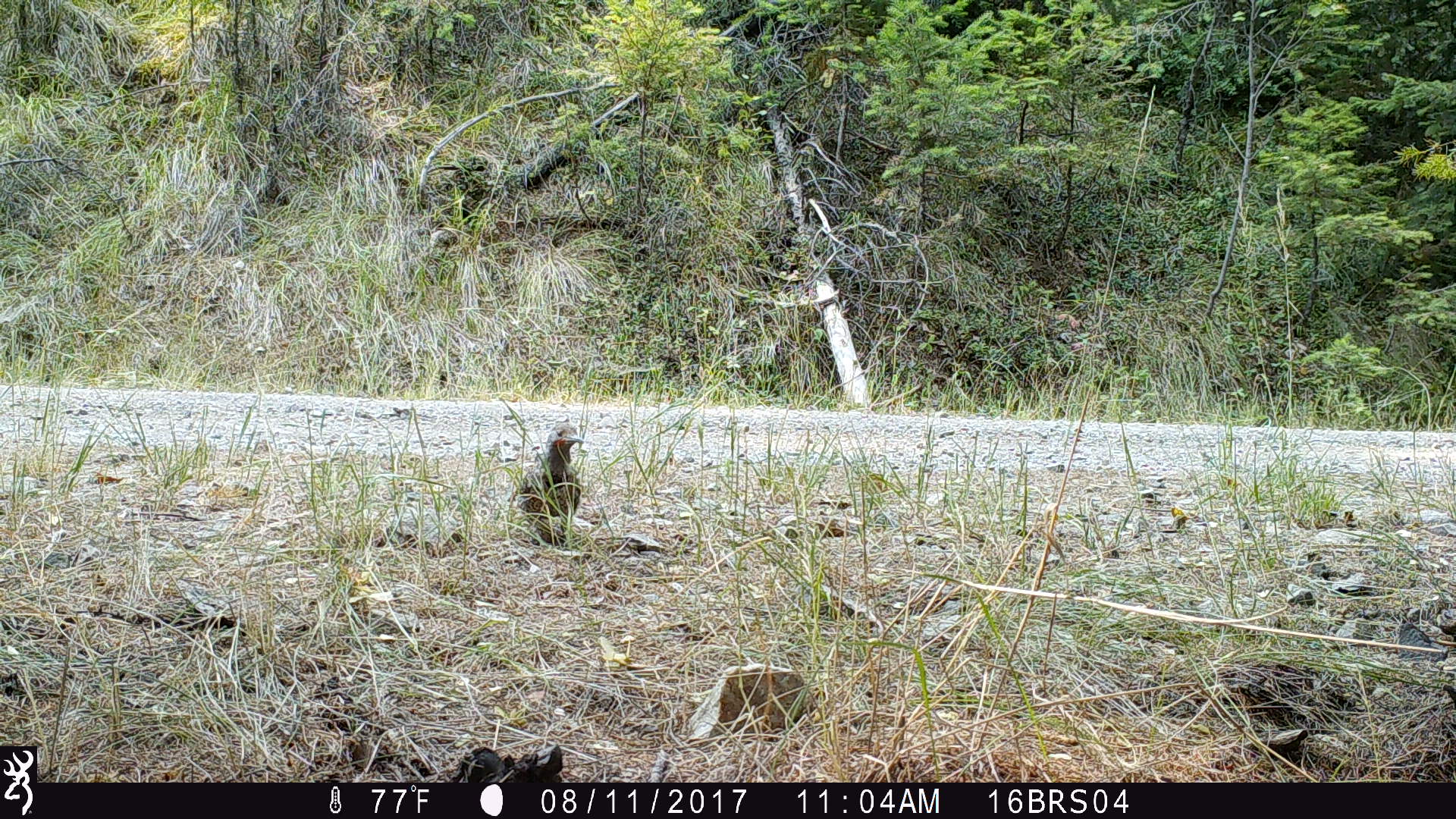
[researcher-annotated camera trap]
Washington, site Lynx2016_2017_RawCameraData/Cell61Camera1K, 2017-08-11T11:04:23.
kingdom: Animalia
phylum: Chordata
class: Aves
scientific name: Aves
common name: birds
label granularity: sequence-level